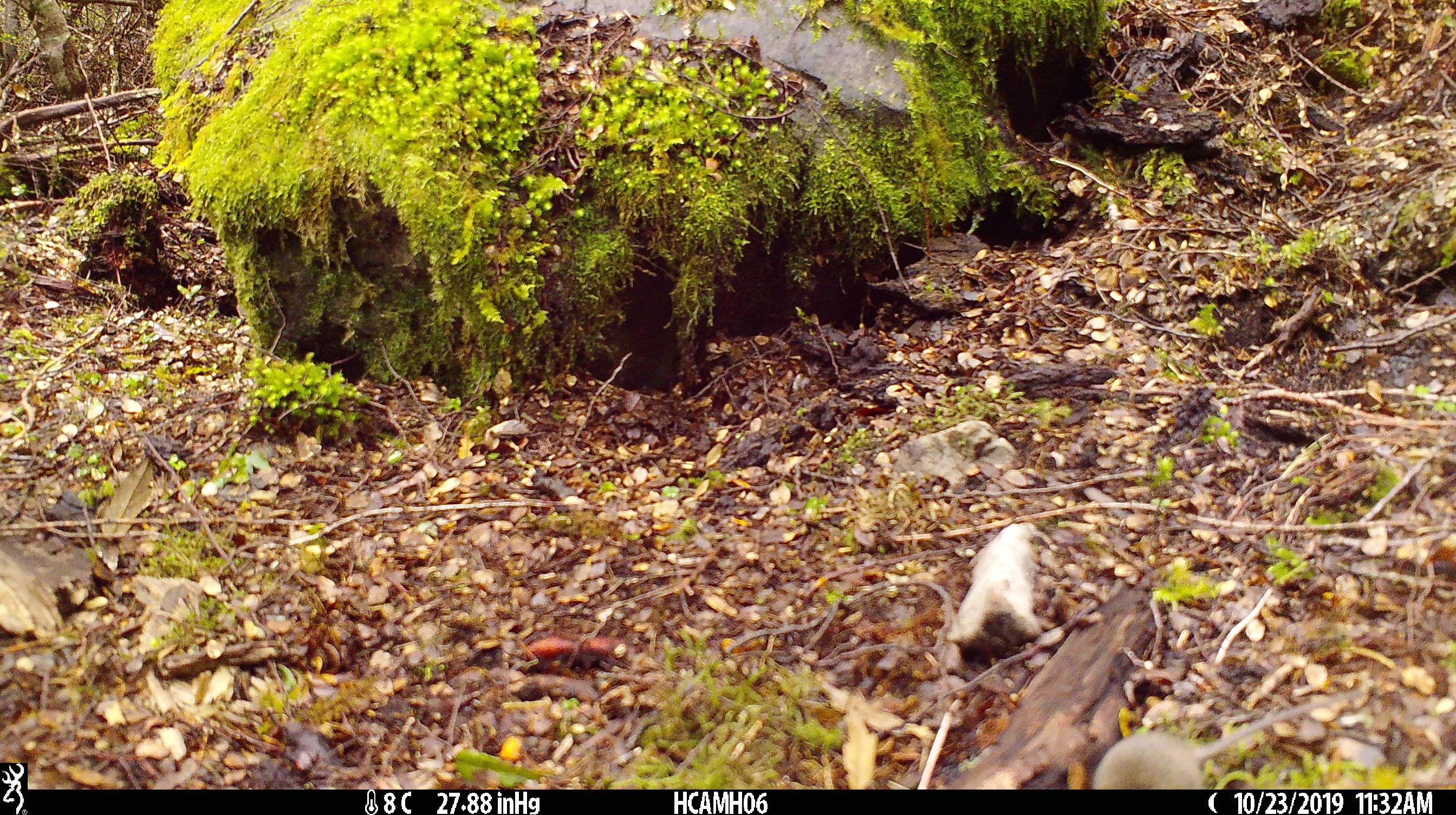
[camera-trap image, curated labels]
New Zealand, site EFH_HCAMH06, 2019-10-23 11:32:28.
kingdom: Animalia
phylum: Chordata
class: Mammalia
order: Rodentia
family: Muridae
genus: Mus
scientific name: Mus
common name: mouse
Mouse (Mus).